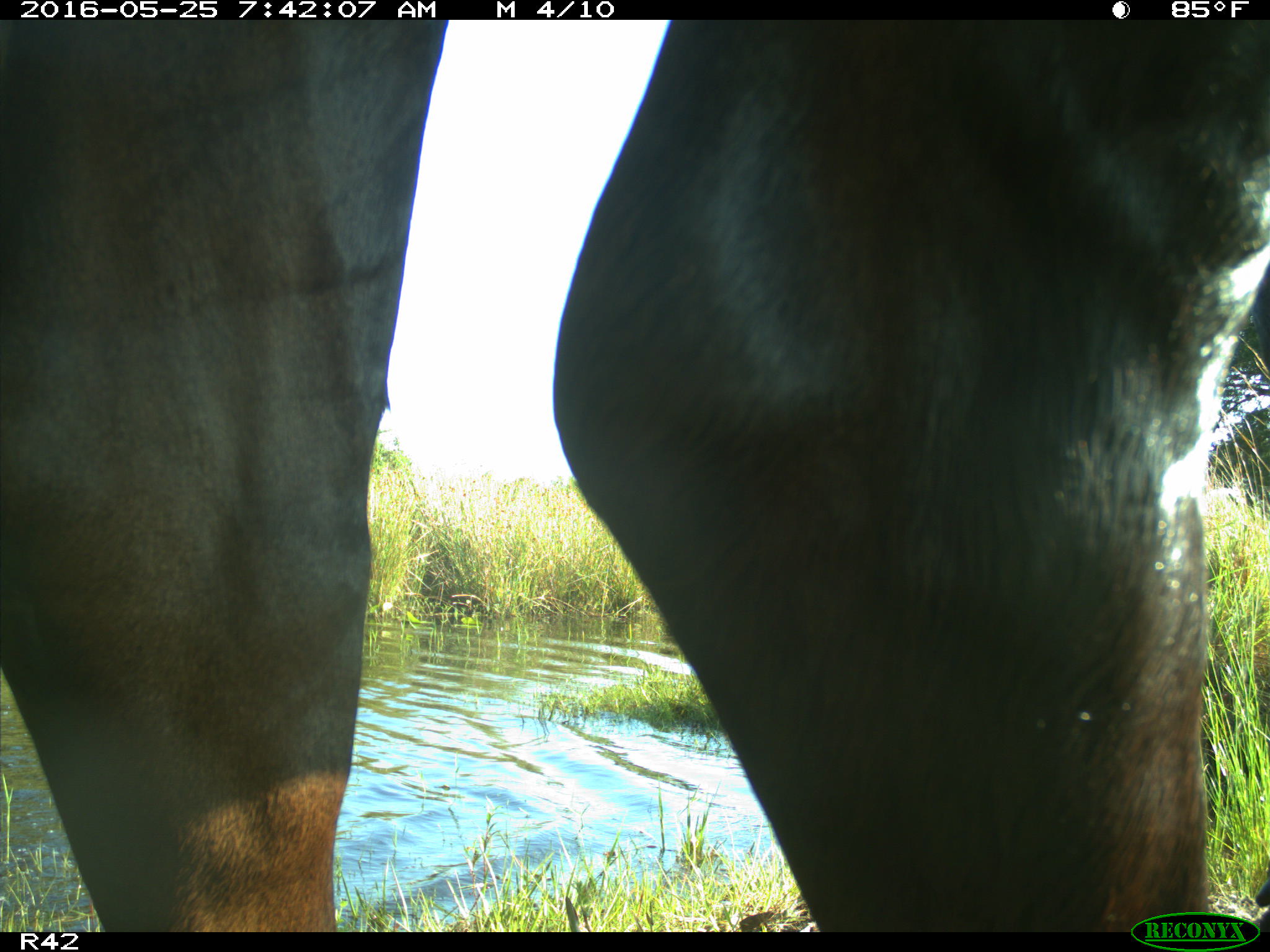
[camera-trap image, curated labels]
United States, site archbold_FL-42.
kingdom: Animalia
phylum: Chordata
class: Mammalia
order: Artiodactyla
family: Bovidae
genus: Bos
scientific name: Bos taurus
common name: domestic cow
Bos taurus (domestic cow).